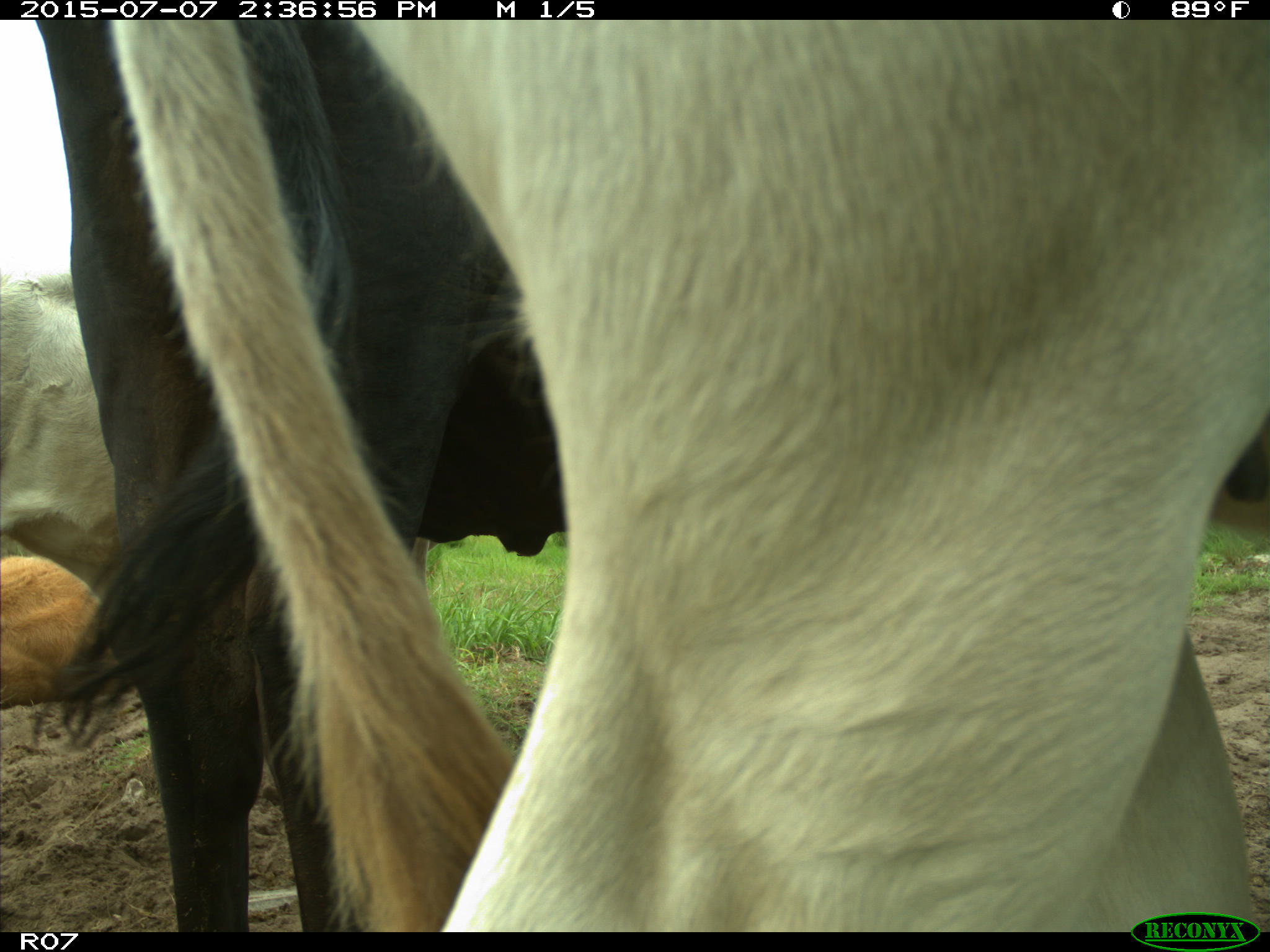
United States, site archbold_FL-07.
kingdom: Animalia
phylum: Chordata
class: Mammalia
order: Artiodactyla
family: Bovidae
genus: Bos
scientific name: Bos taurus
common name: domestic cow